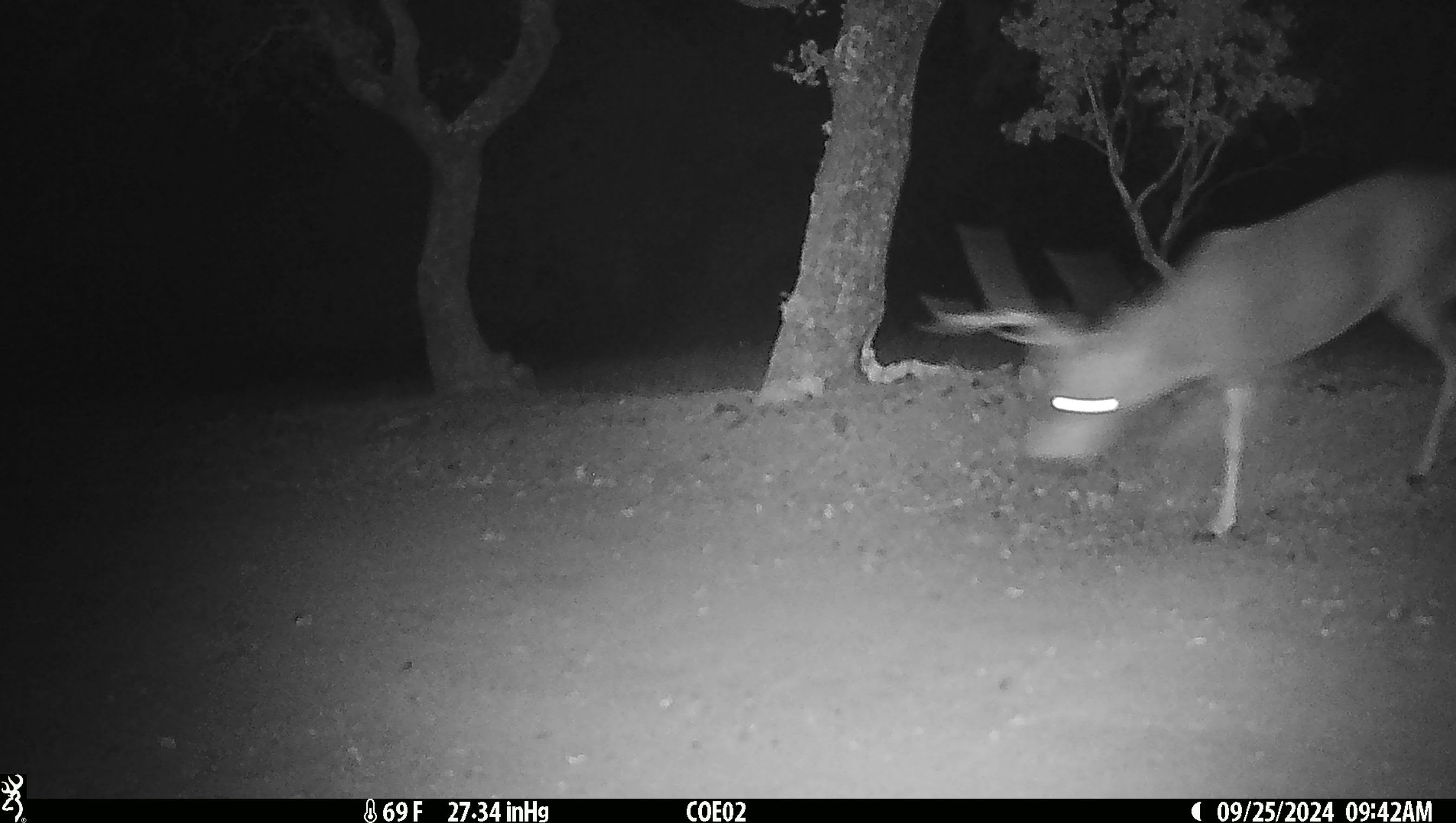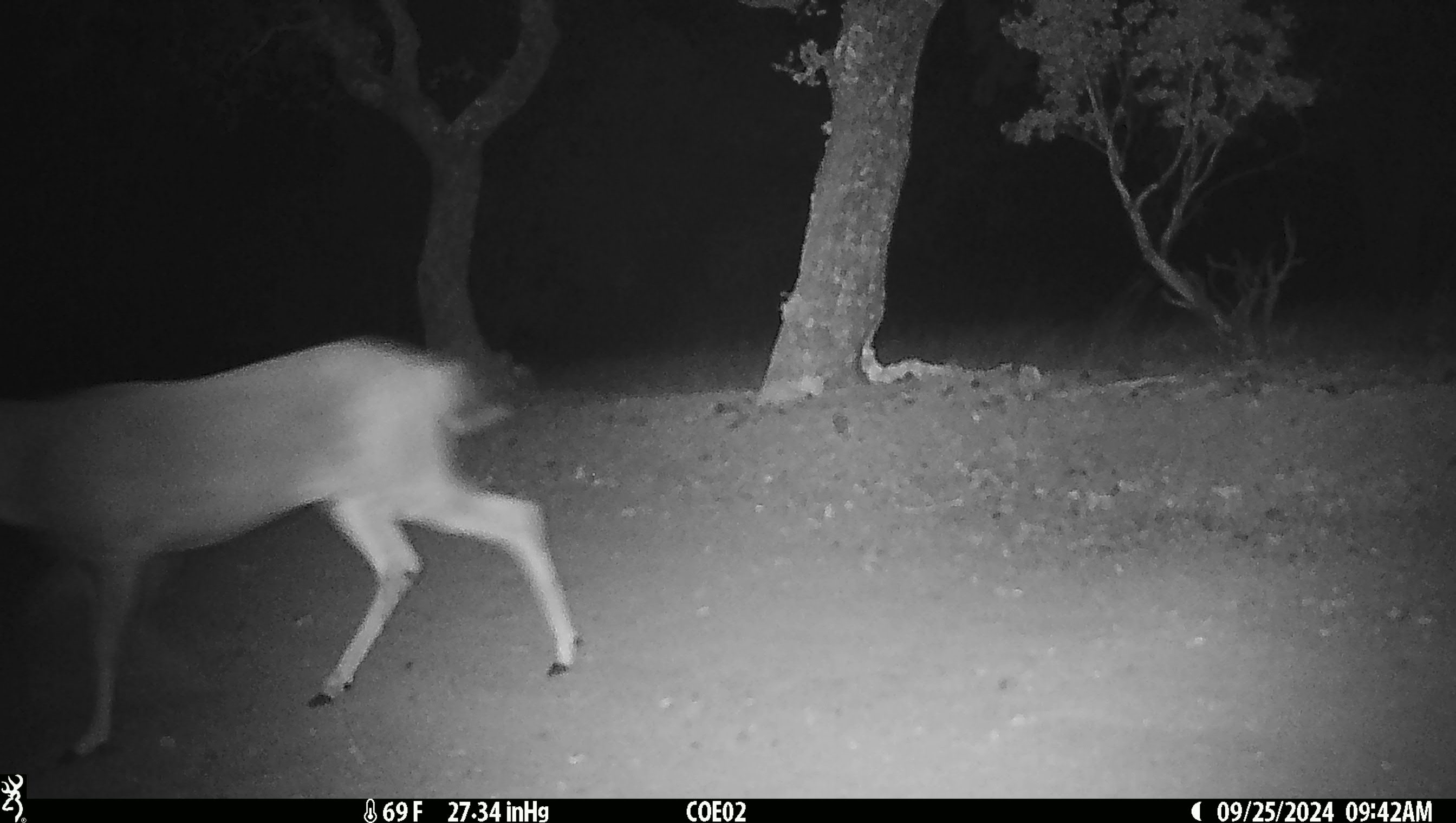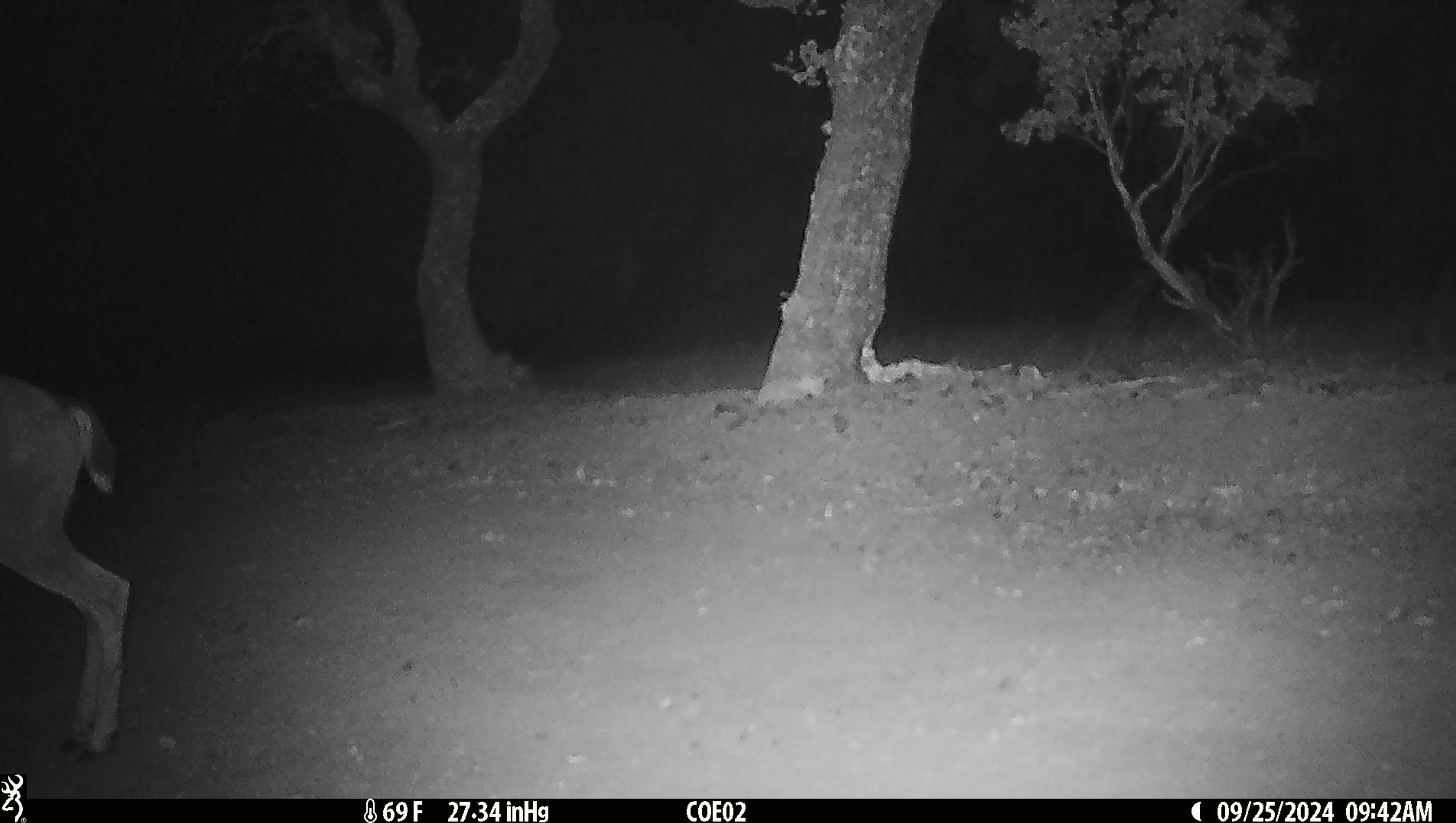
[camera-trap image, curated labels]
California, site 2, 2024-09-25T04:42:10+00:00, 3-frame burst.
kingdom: Animalia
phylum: Chordata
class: Mammalia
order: Artiodactyla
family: Cervidae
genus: Odocoileus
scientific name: Odocoileus hemionus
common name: mule deer